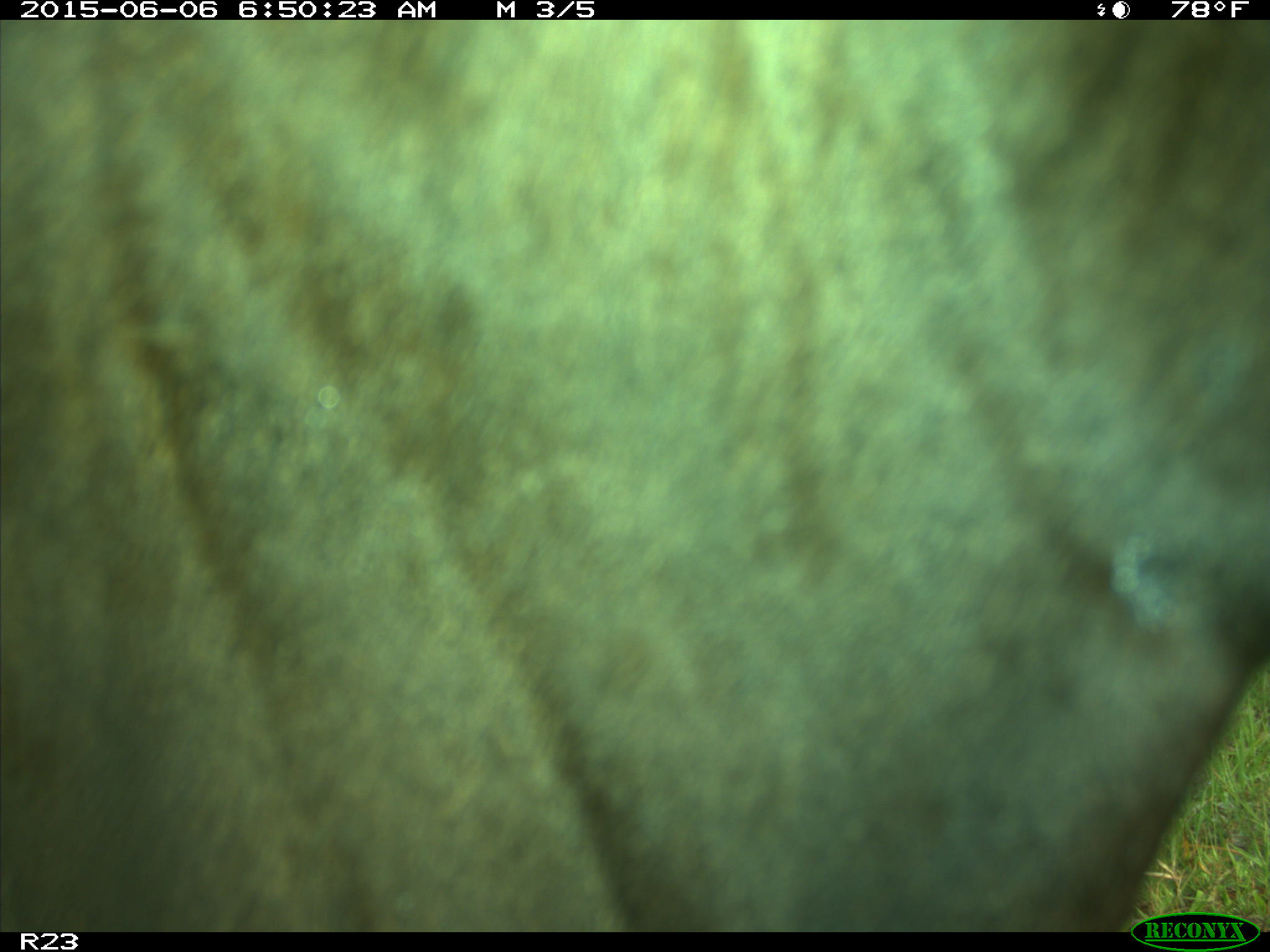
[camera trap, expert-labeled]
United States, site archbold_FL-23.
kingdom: Animalia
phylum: Chordata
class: Mammalia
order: Artiodactyla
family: Bovidae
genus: Bos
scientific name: Bos taurus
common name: domestic cow